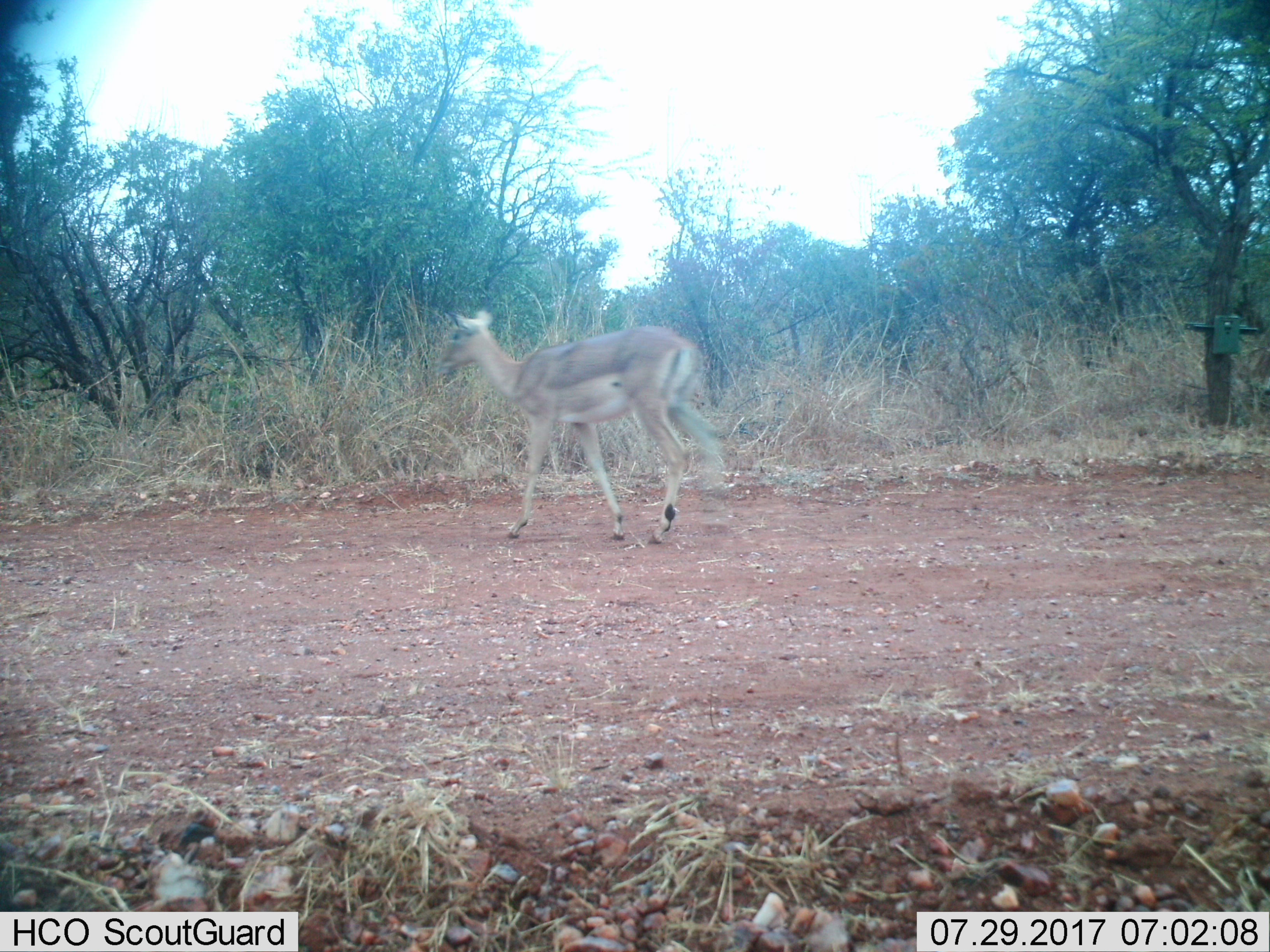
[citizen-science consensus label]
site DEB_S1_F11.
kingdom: Animalia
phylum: Chordata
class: Mammalia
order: Artiodactyla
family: Bovidae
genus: Aepyceros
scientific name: Aepyceros melampus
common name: impala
Impala (Aepyceros melampus), count 1. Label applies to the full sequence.